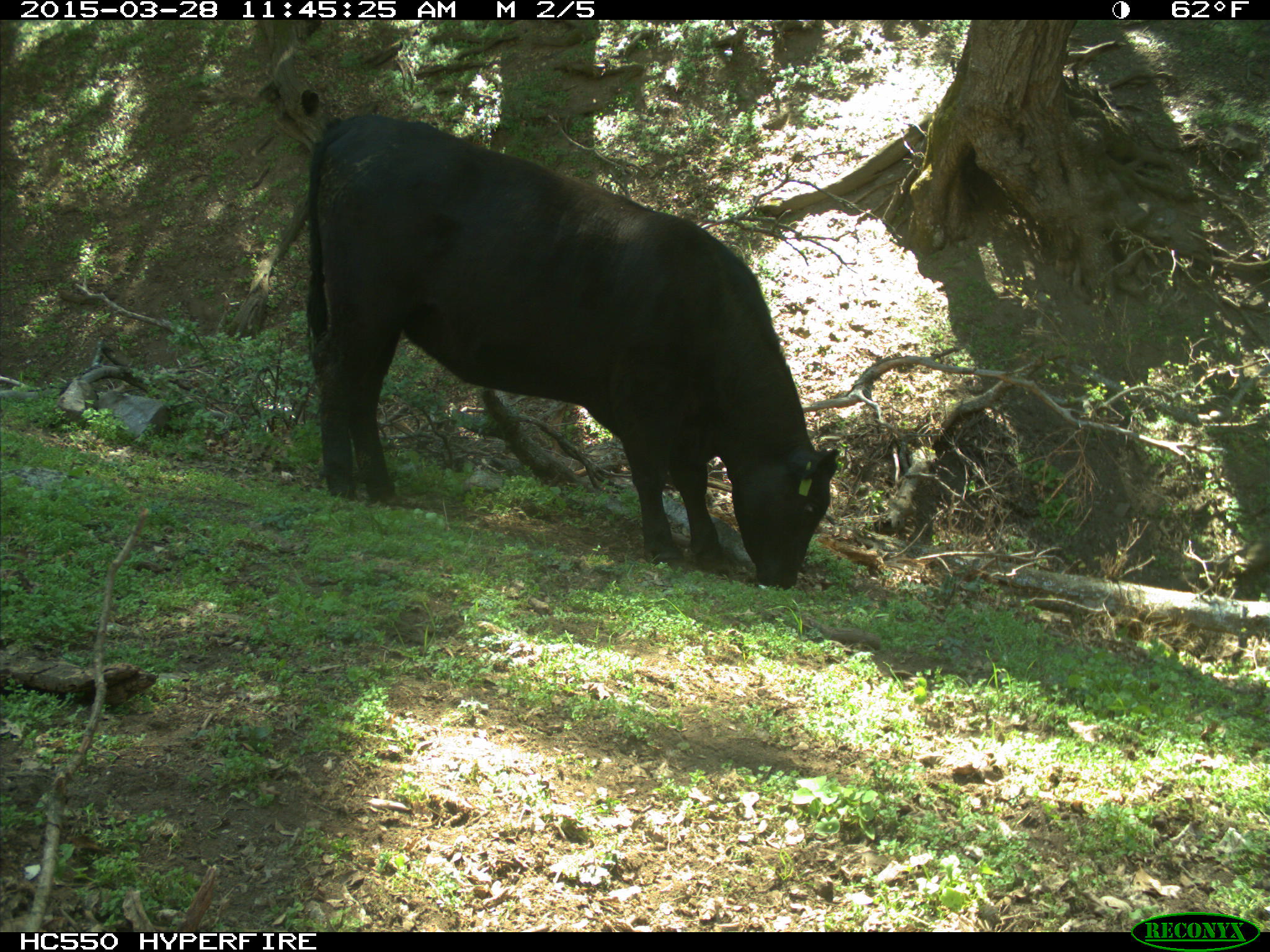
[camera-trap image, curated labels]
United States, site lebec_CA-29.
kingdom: Animalia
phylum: Chordata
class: Mammalia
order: Artiodactyla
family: Bovidae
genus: Bos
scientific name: Bos taurus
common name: domestic cow